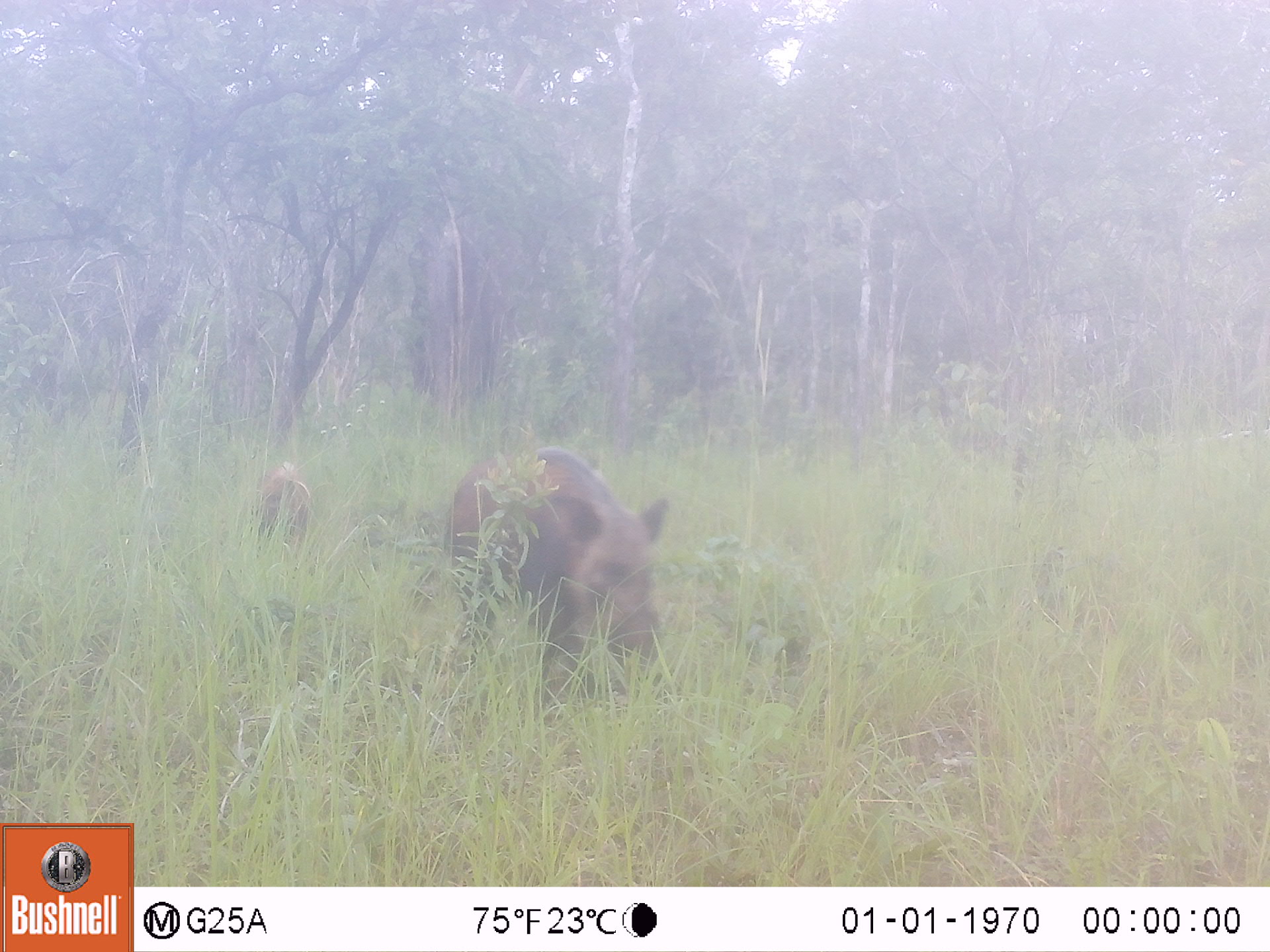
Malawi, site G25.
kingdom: Animalia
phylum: Chordata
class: Mammalia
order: Artiodactyla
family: Suidae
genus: Potamochoerus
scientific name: Potamochoerus larvatus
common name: bushpig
Bushpig (Potamochoerus larvatus), count 2.